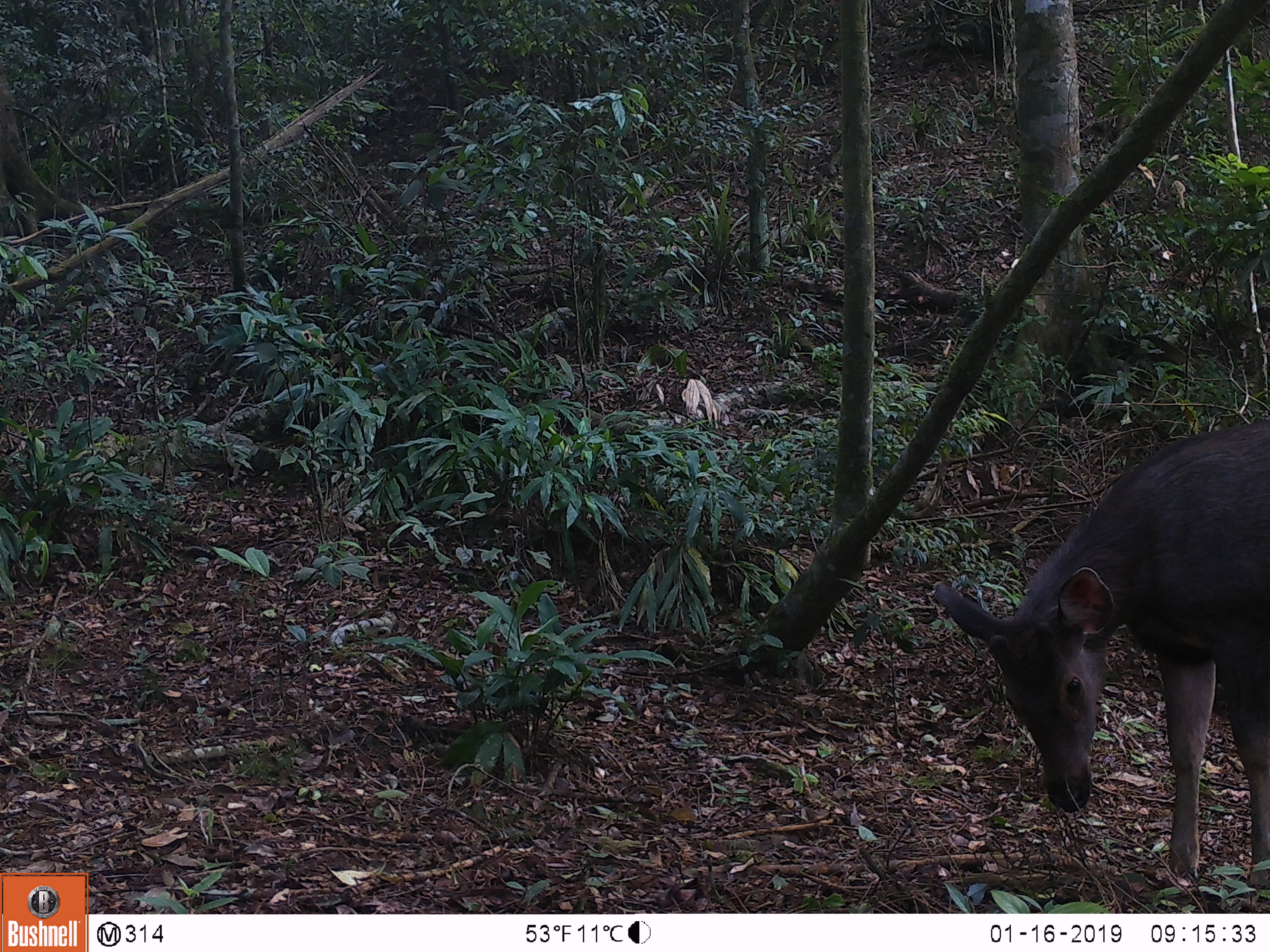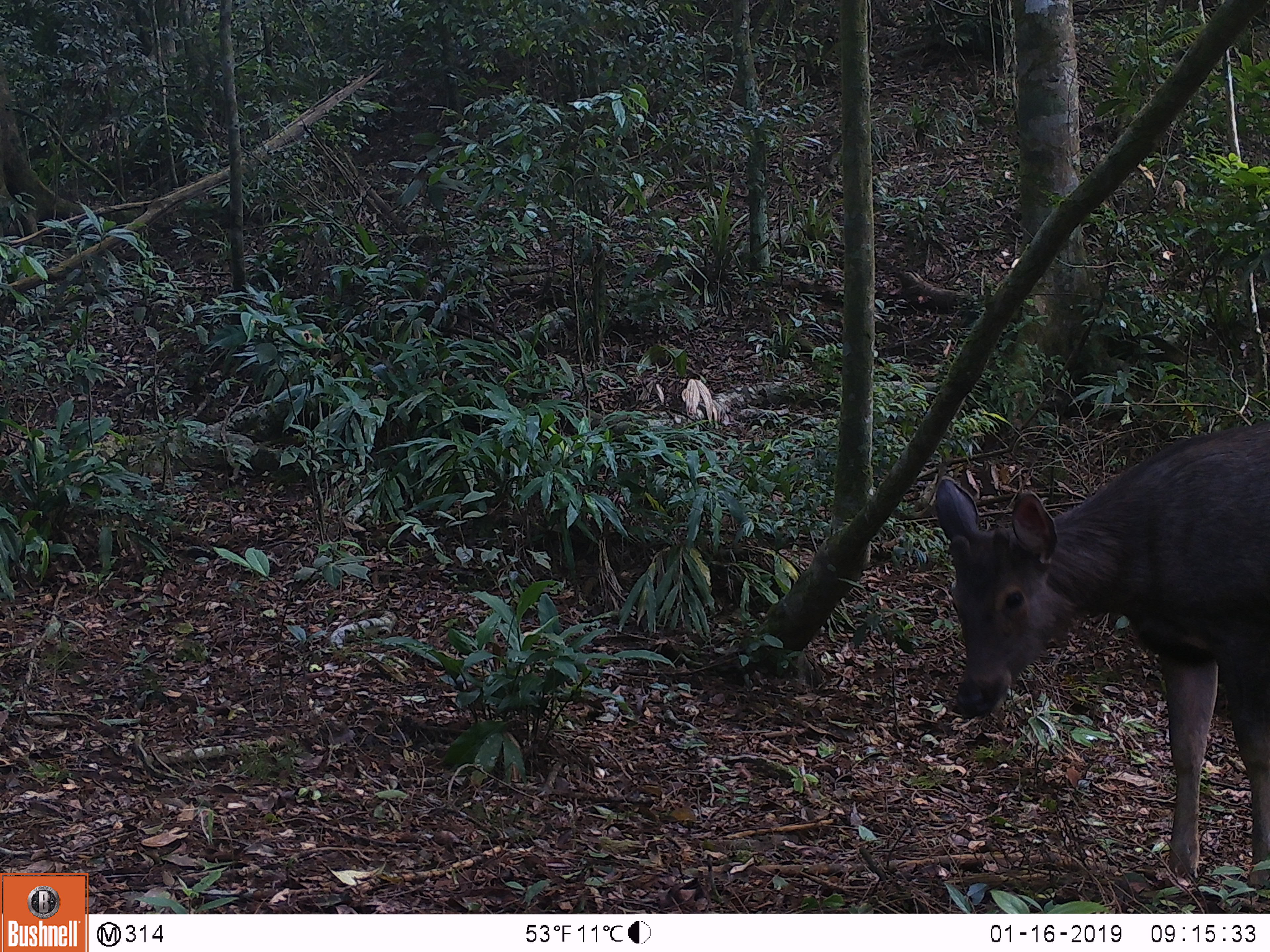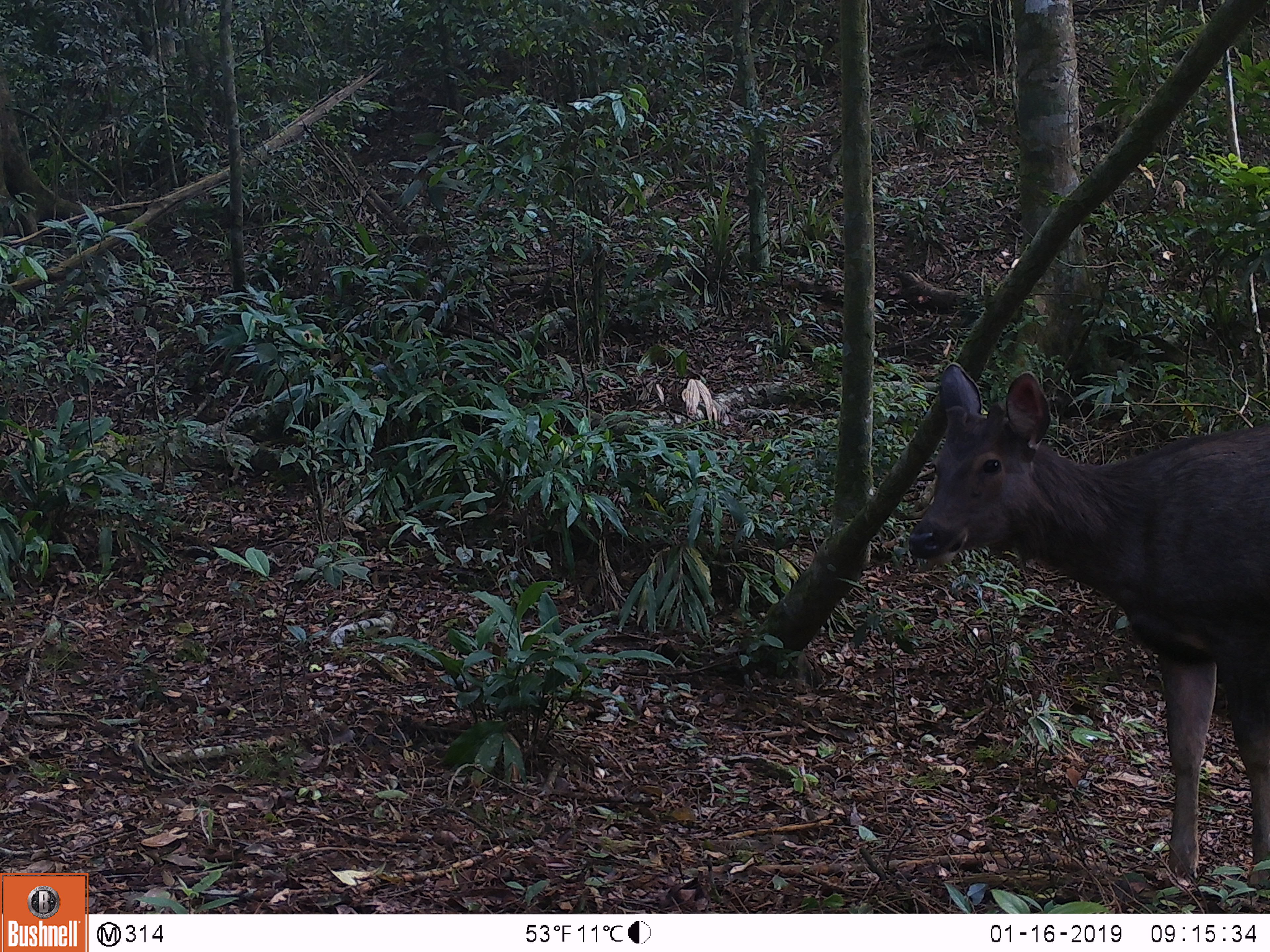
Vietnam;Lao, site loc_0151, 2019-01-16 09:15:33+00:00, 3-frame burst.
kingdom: Animalia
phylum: Chordata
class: Mammalia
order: Artiodactyla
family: Cervidae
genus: Rusa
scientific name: Rusa unicolor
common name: sambar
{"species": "sambar (Rusa unicolor)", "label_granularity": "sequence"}